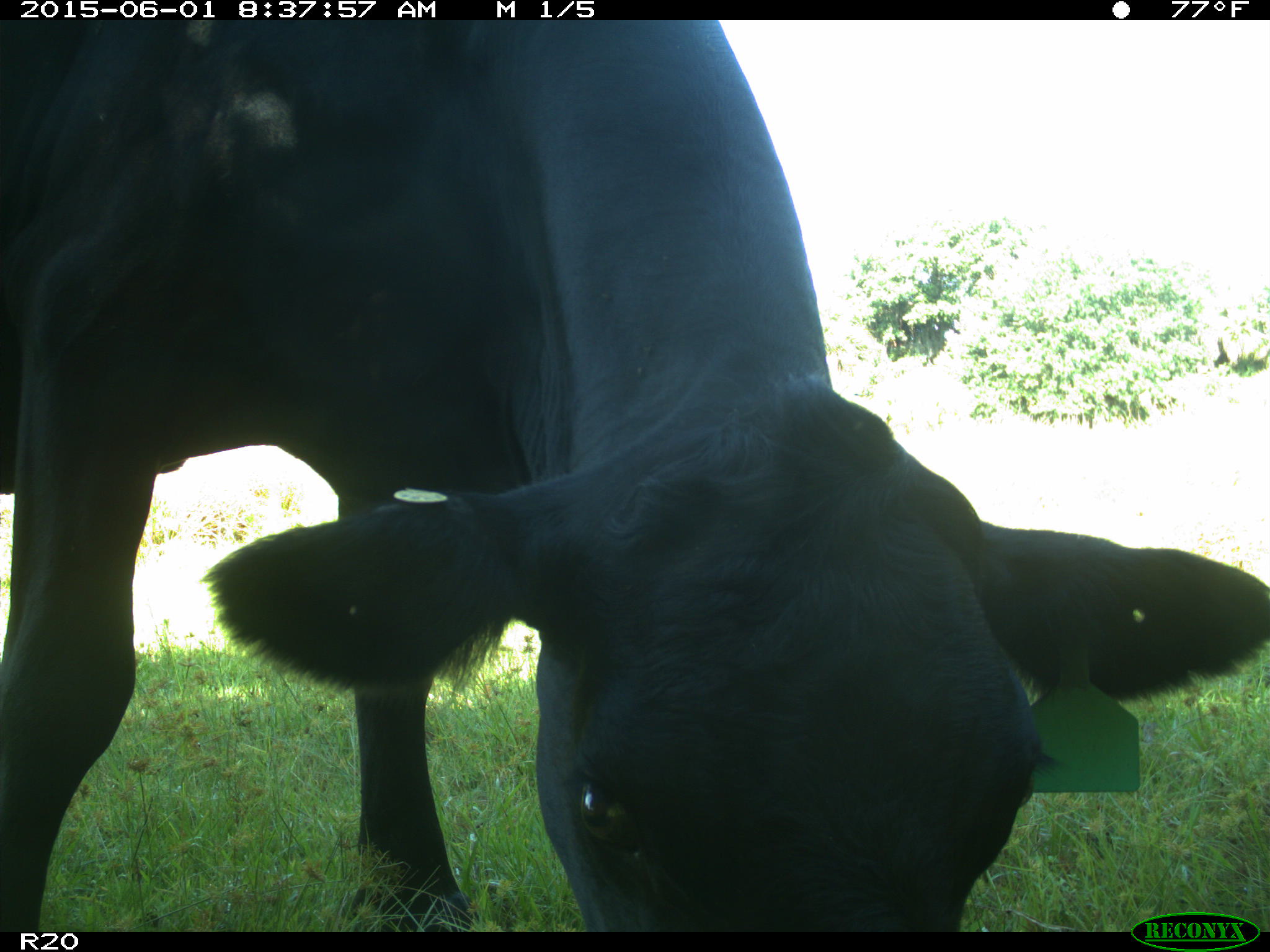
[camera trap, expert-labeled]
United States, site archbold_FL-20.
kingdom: Animalia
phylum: Chordata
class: Mammalia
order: Artiodactyla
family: Bovidae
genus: Bos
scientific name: Bos taurus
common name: domestic cow